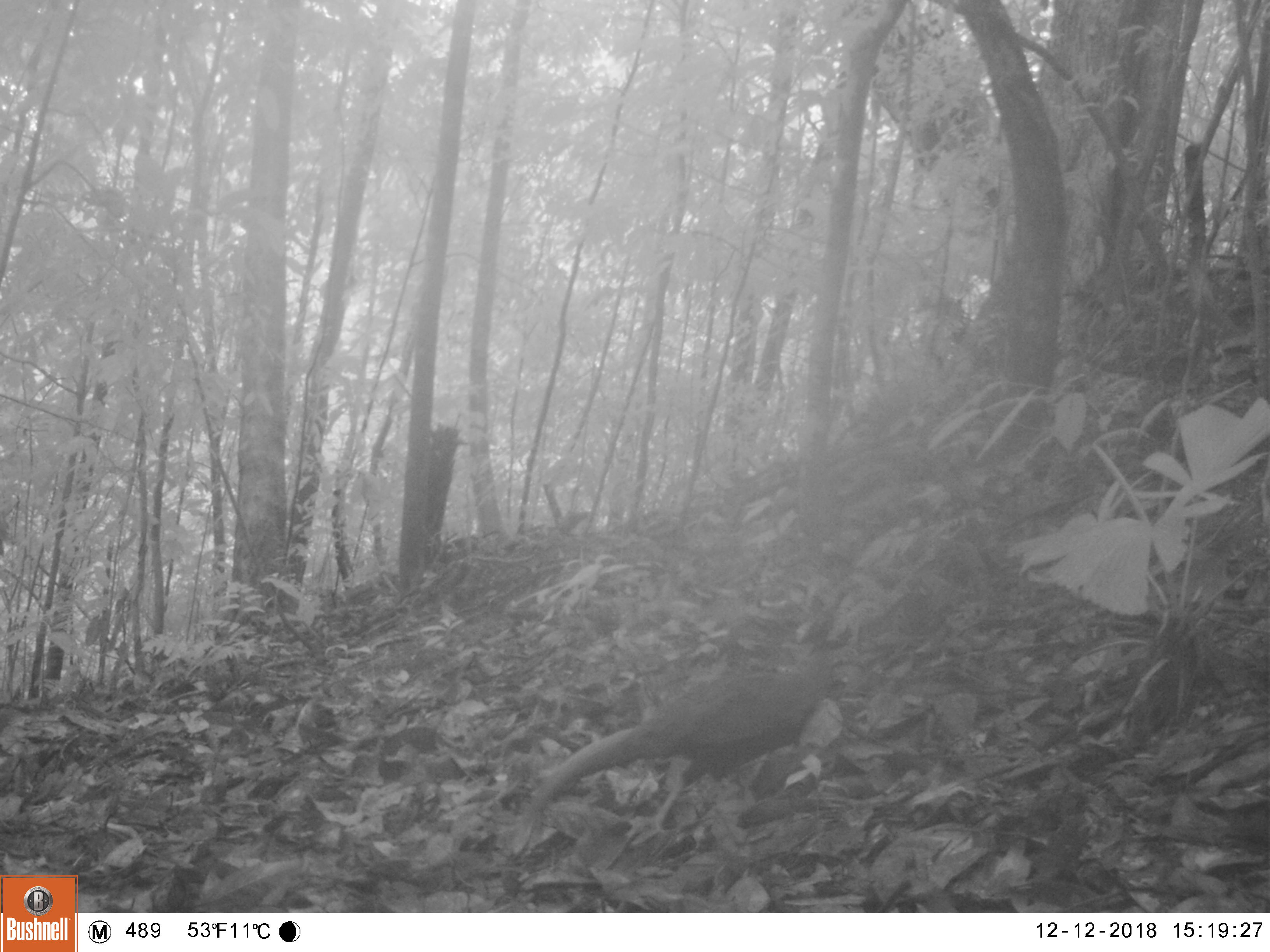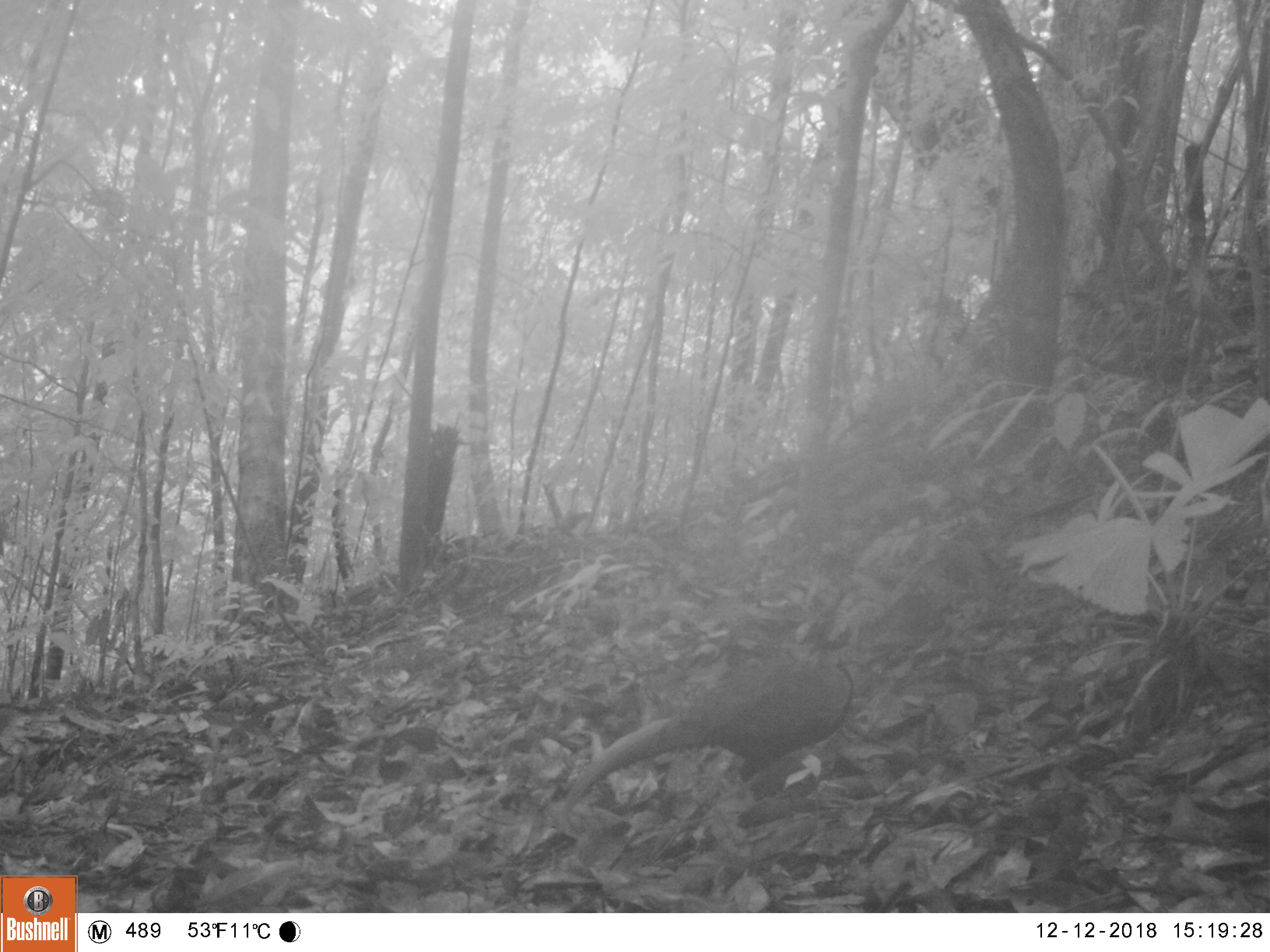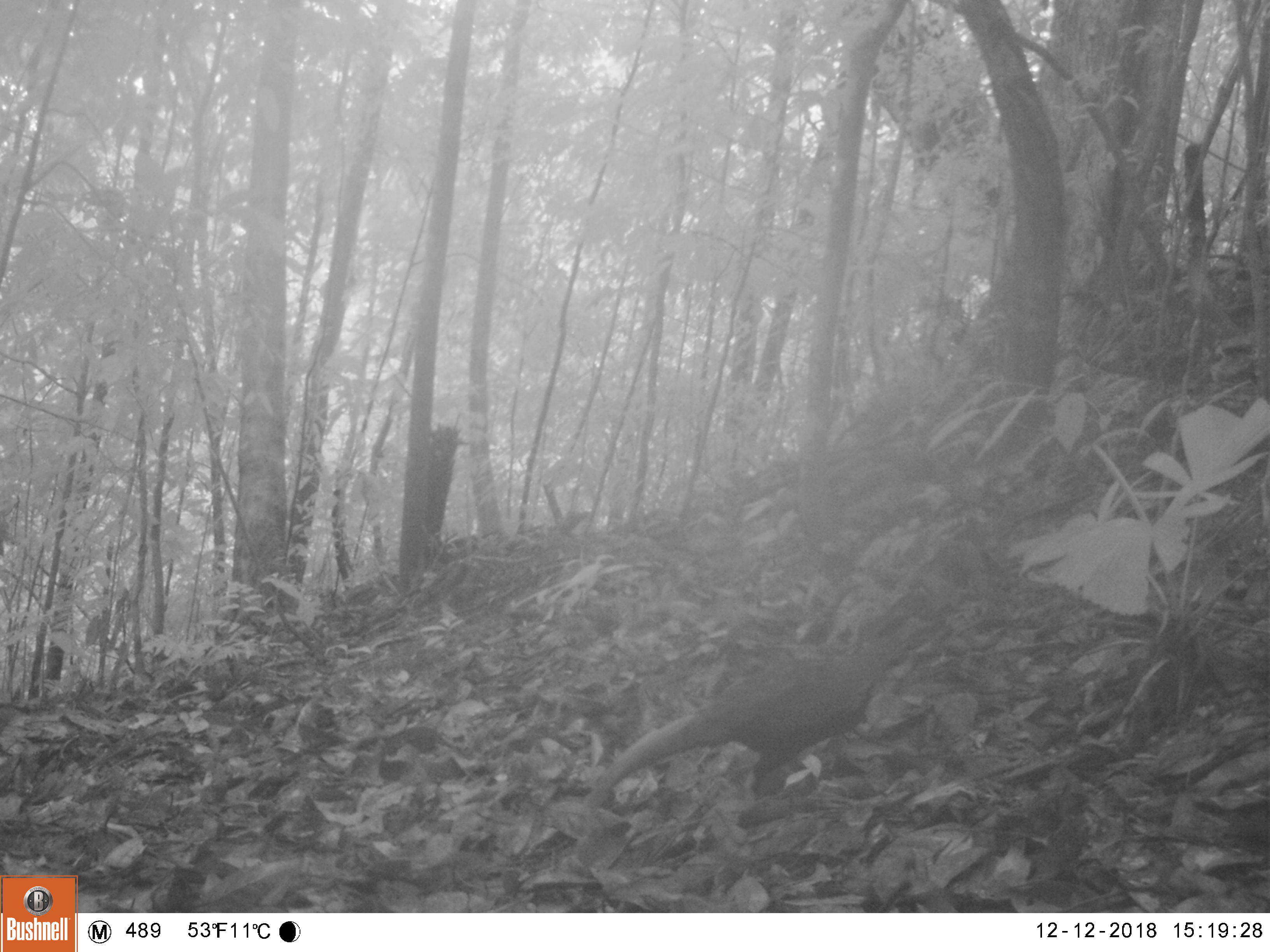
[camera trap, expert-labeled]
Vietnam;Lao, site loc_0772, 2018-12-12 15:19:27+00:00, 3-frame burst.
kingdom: Animalia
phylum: Chordata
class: Aves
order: Galliformes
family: Phasianidae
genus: Lophura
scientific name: Lophura nycthemera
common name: silver pheasant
Silver pheasant (Lophura nycthemera). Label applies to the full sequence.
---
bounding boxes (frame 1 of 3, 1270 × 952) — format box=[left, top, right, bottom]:
silver pheasant: box=[507, 634, 877, 863]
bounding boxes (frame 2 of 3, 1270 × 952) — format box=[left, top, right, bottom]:
silver pheasant: box=[557, 654, 889, 818]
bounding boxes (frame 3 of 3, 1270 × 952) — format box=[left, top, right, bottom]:
silver pheasant: box=[579, 634, 908, 809]